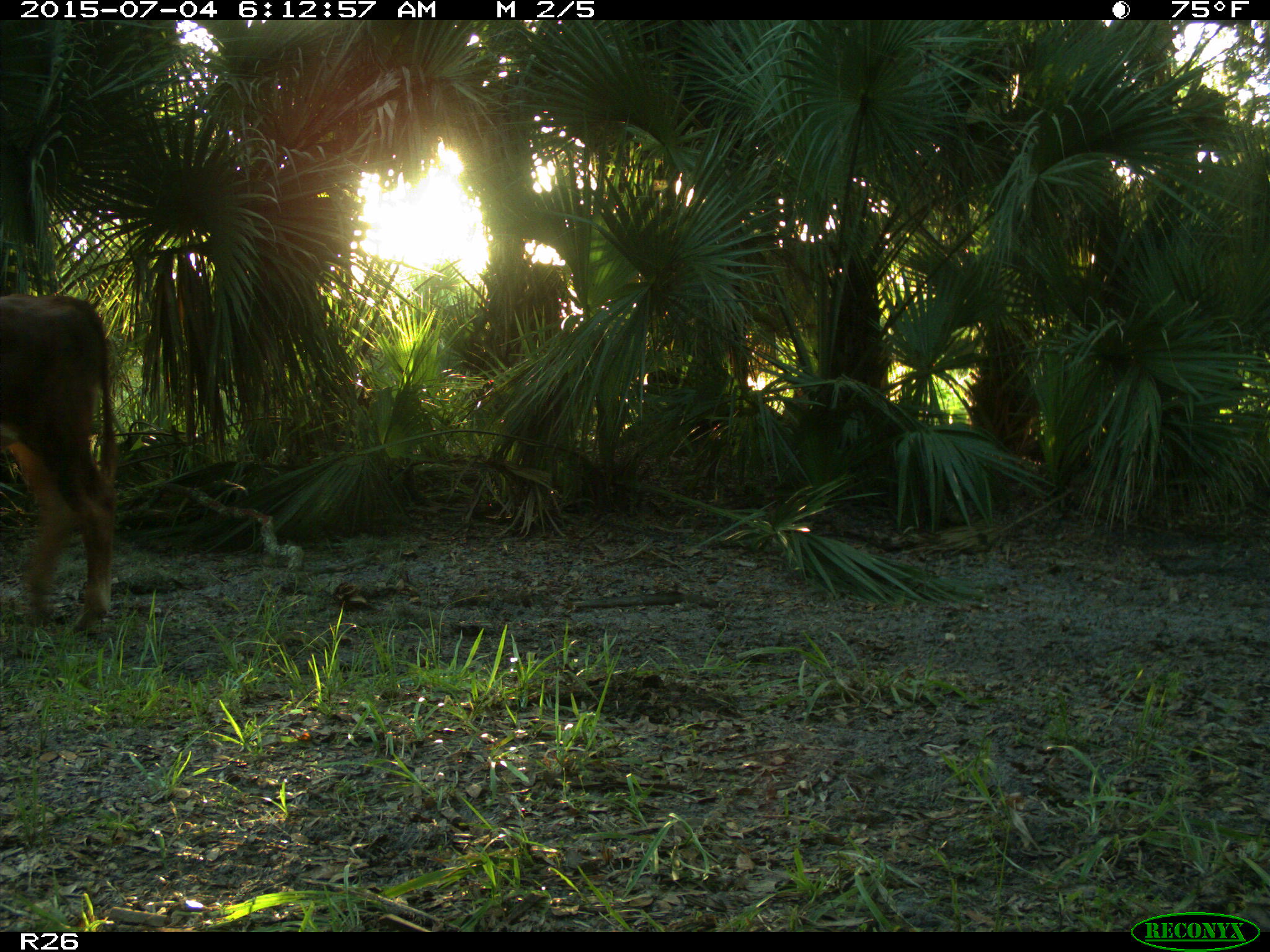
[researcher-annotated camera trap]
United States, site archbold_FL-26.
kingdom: Animalia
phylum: Chordata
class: Mammalia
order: Artiodactyla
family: Bovidae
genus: Bos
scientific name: Bos taurus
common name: domestic cow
Bos taurus (domestic cow).